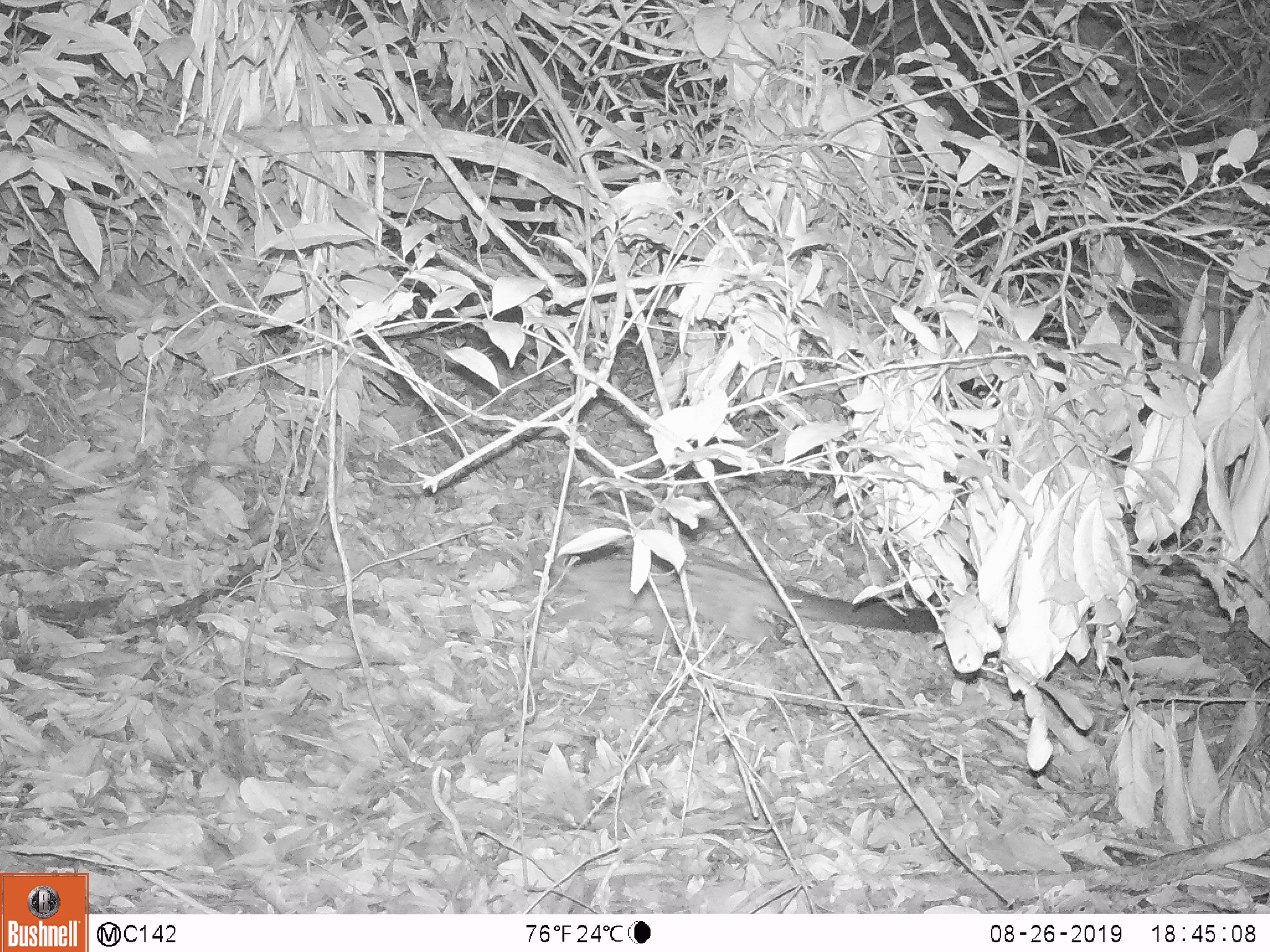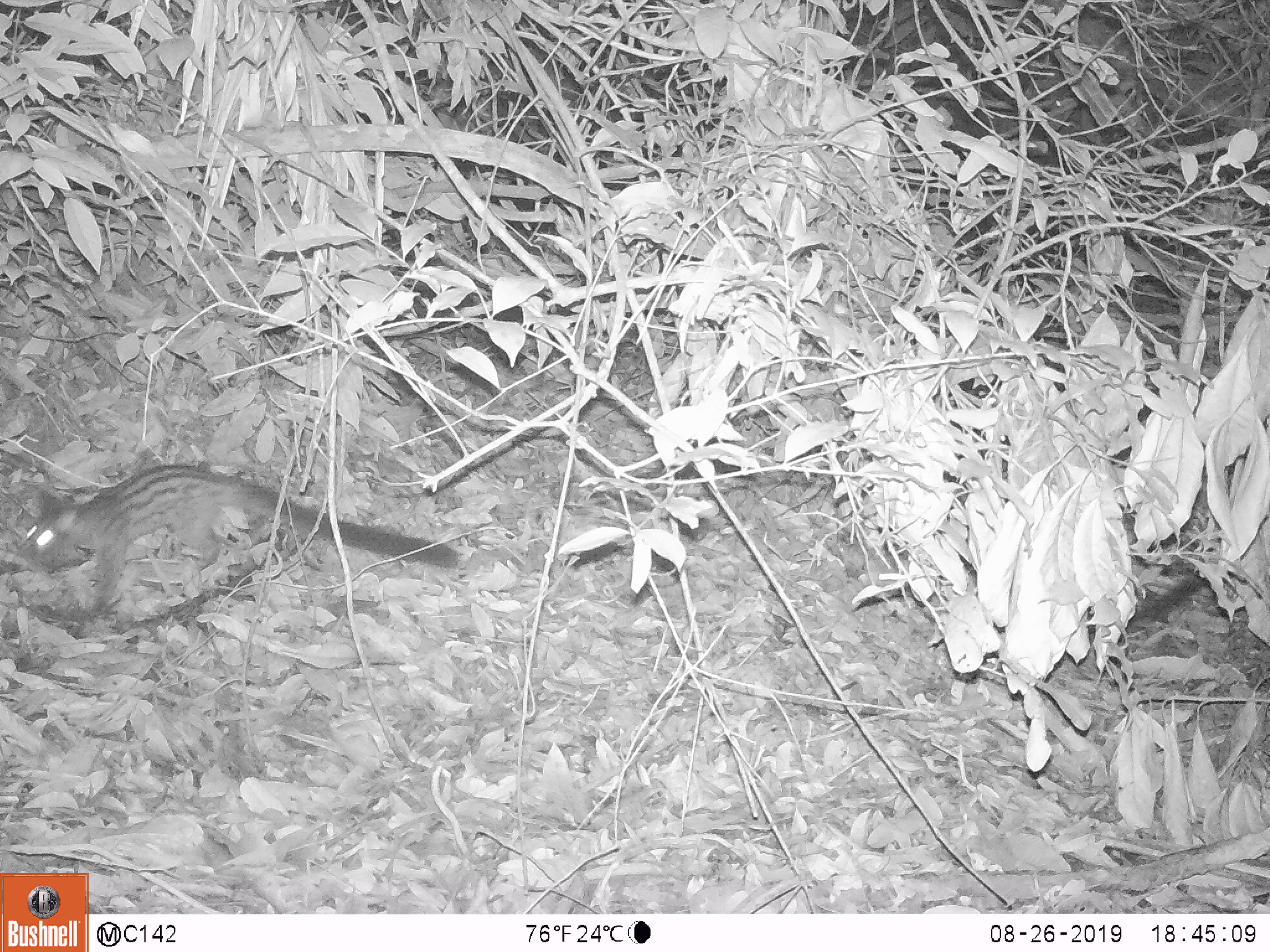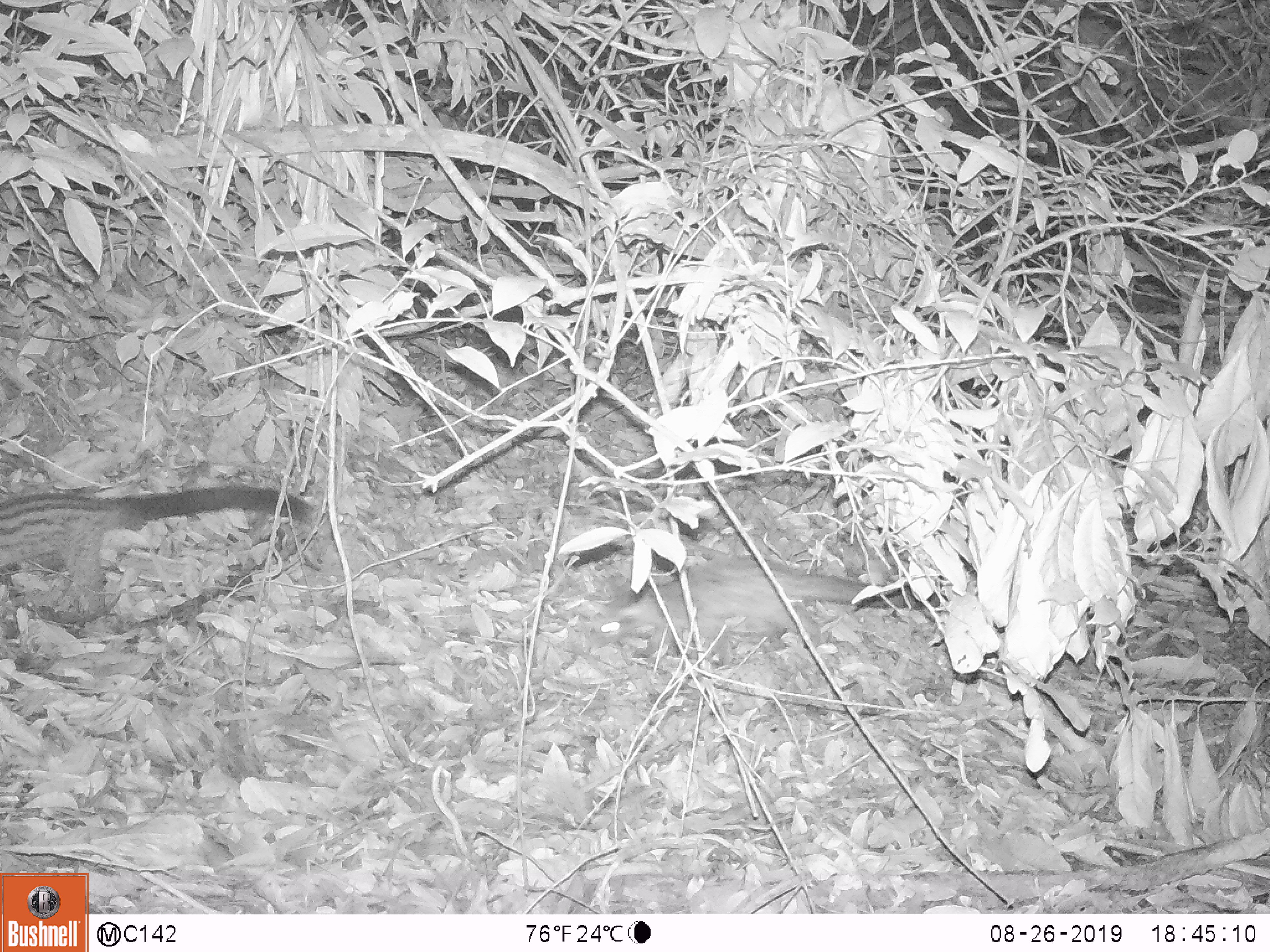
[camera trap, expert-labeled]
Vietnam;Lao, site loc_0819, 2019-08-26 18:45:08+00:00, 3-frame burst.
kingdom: Animalia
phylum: Chordata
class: Mammalia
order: Carnivora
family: Viverridae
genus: Paradoxurus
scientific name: Paradoxurus hermaphroditus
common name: common palm civet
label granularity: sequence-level